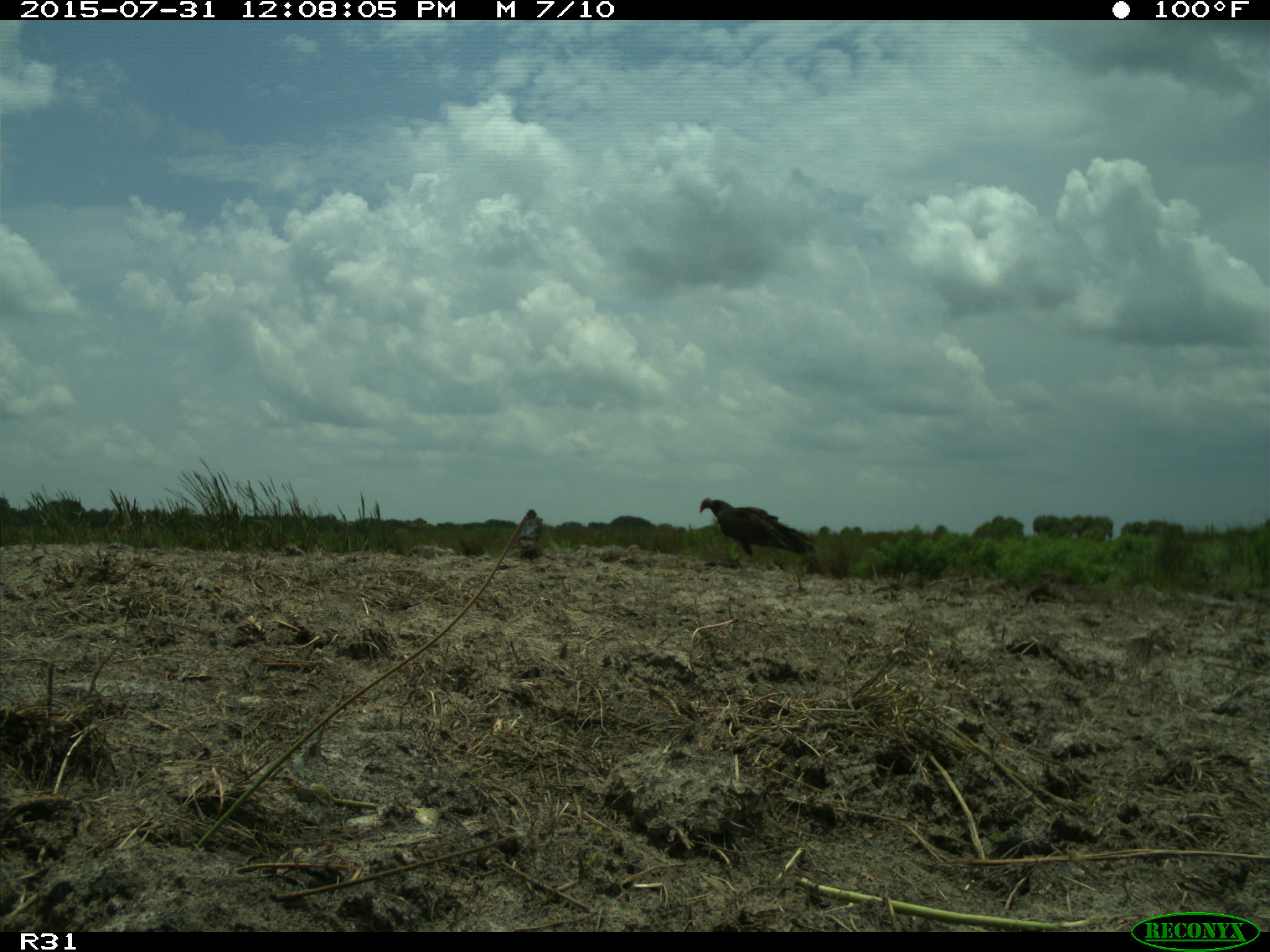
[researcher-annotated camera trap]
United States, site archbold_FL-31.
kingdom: Animalia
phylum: Chordata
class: Aves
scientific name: Aves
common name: birds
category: unidentified bird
Unidentified bird (birds) (Aves).